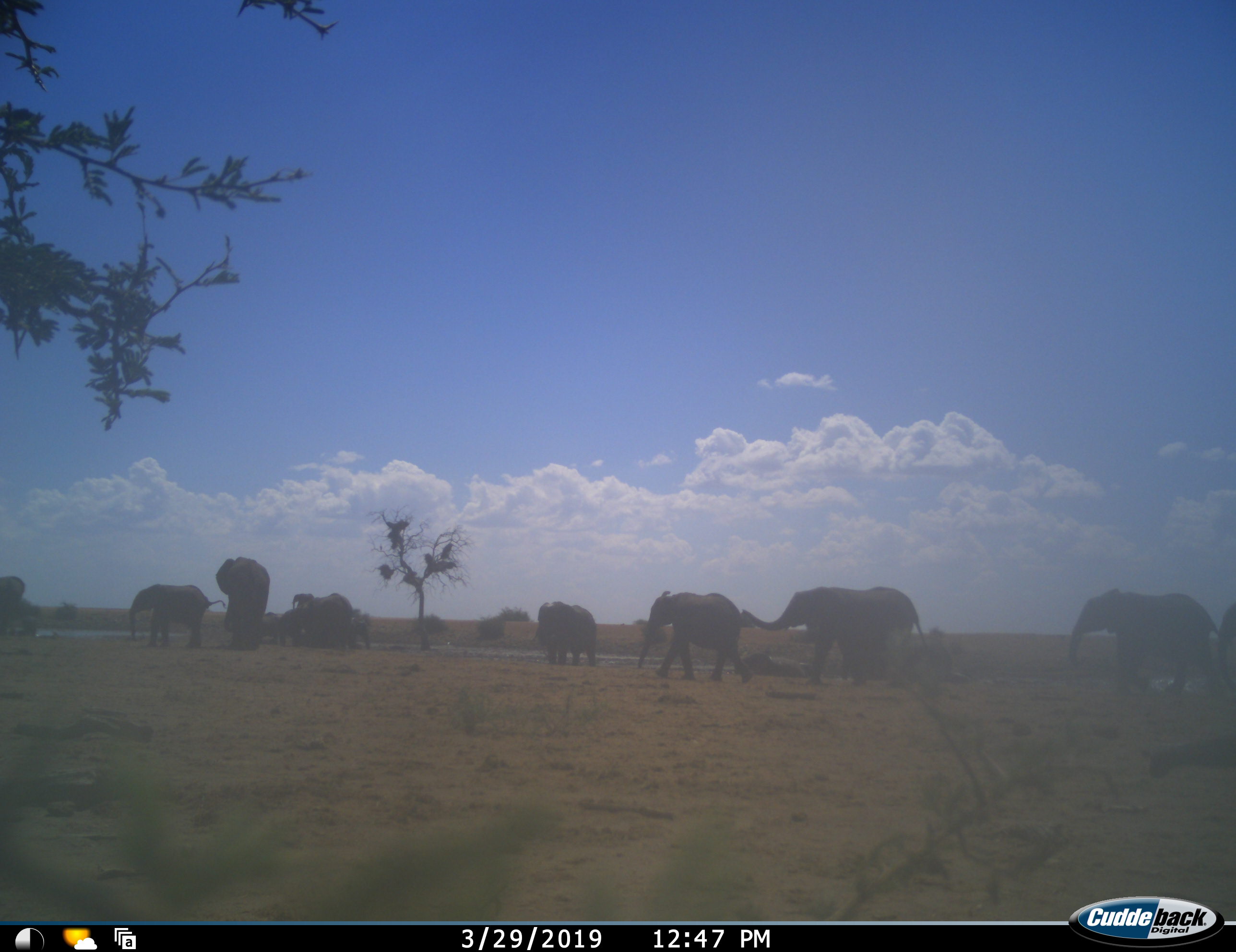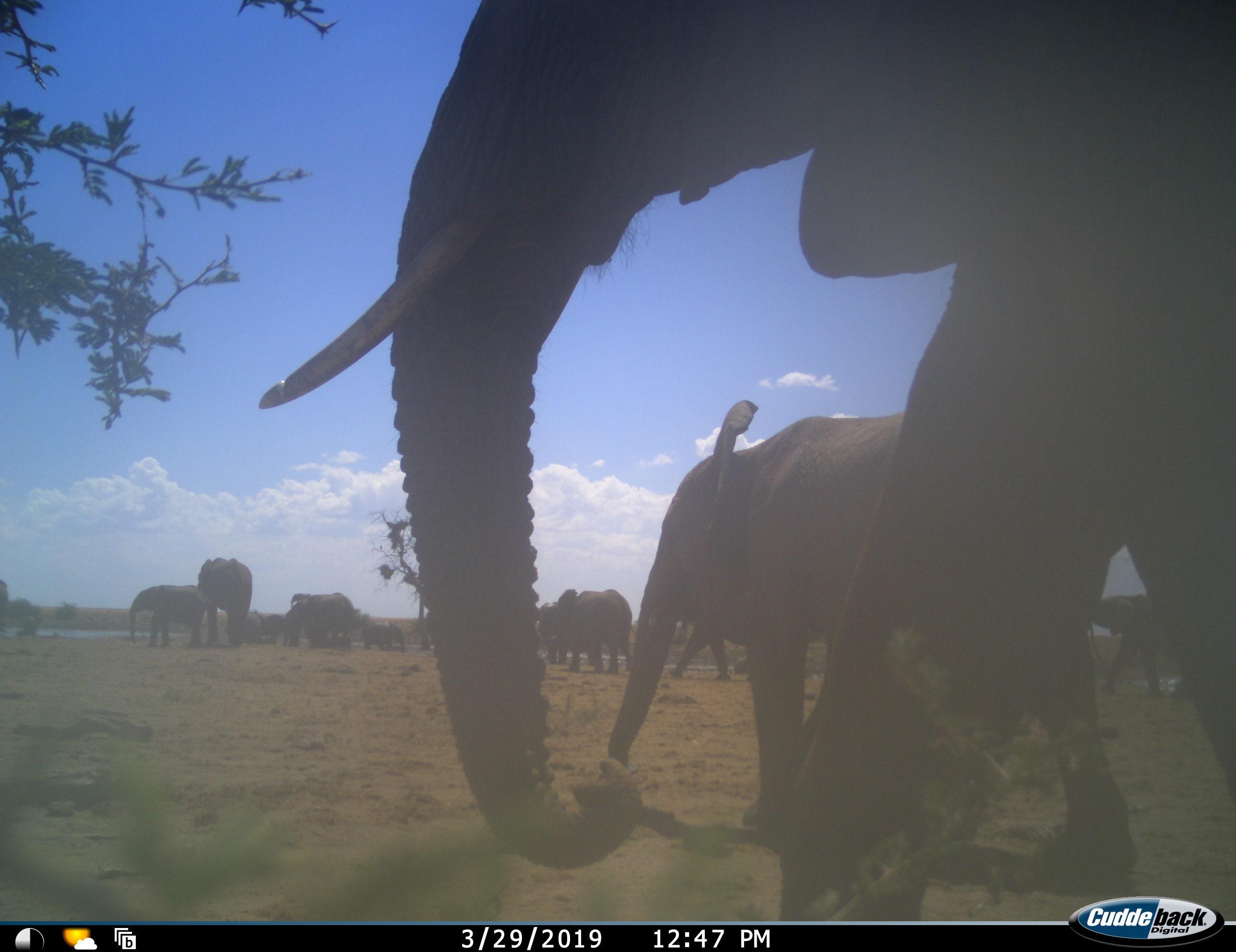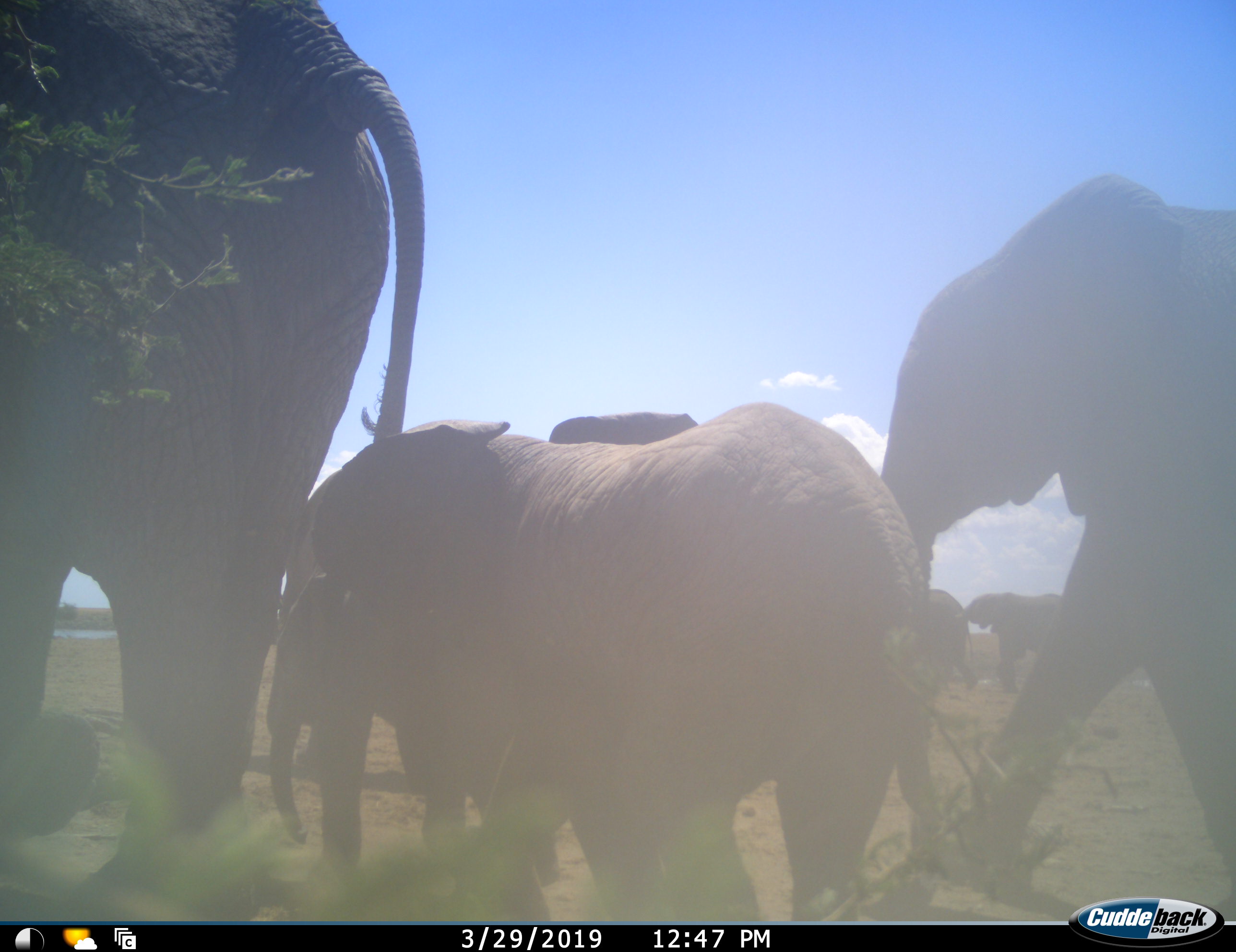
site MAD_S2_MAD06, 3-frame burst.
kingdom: Animalia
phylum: Chordata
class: Mammalia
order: Proboscidea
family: Elephantidae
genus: Loxodonta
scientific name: Loxodonta africana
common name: african bush elephant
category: elephant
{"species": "elephant (african bush elephant) (Loxodonta africana)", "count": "11-50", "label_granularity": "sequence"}